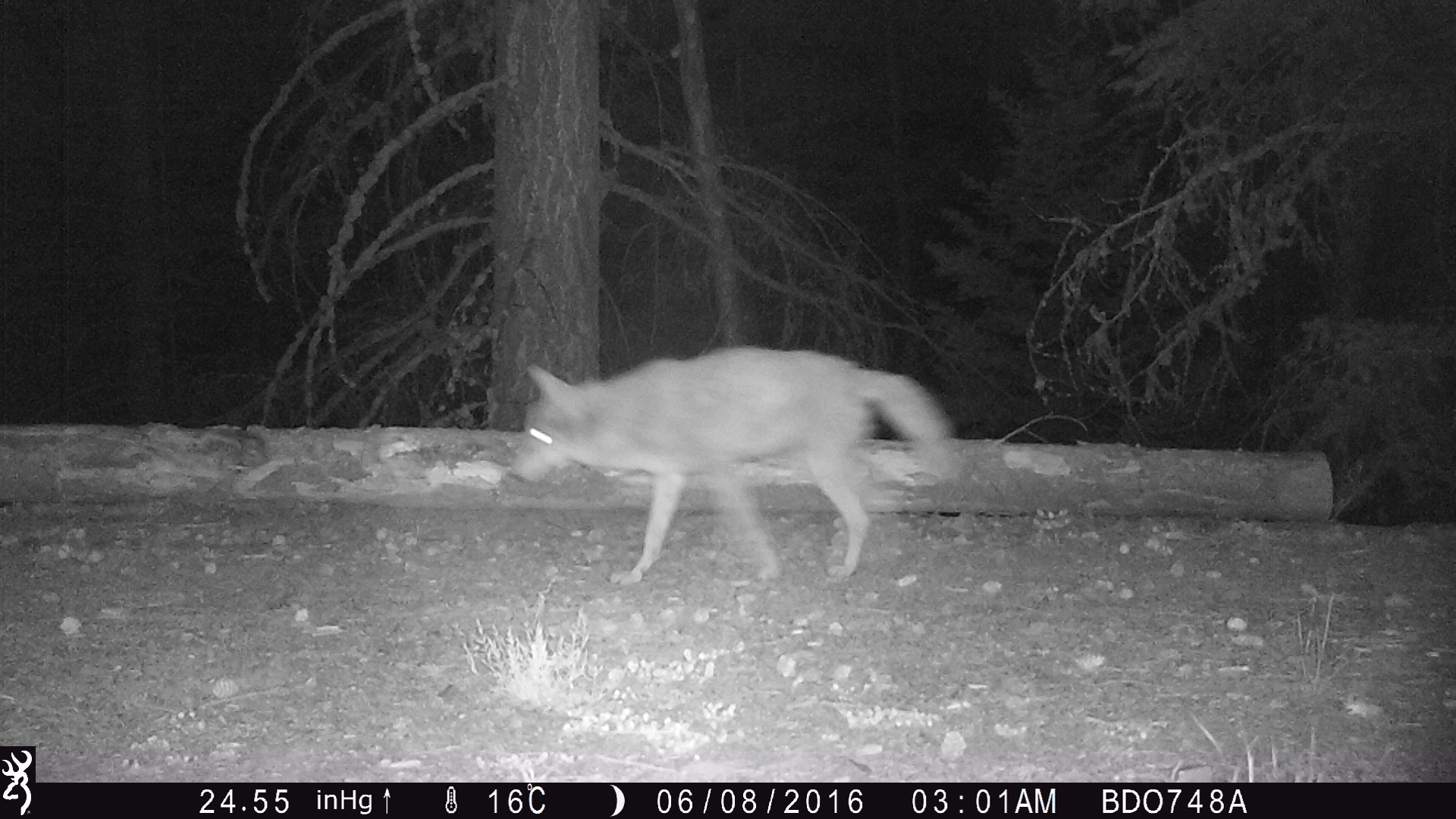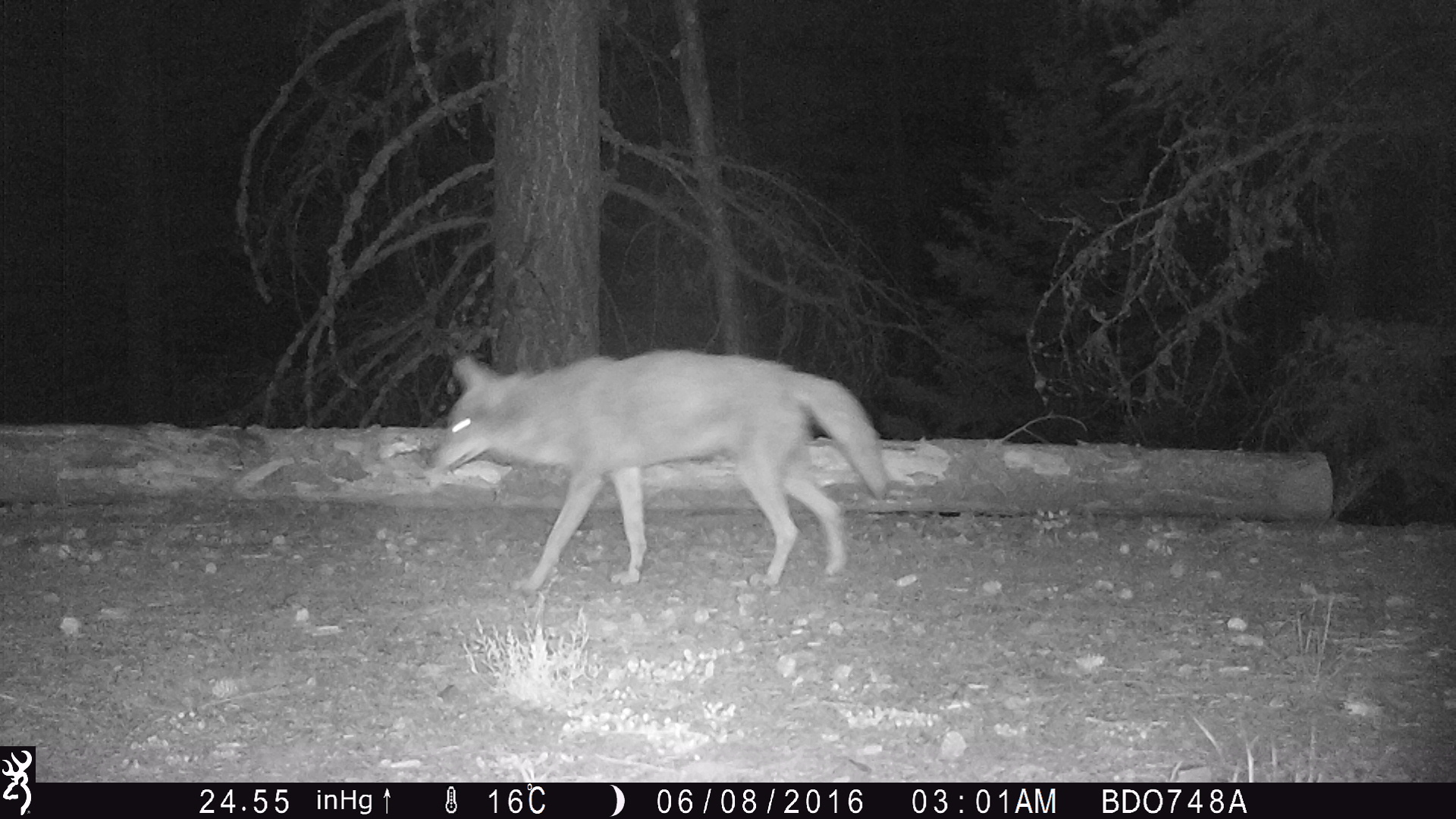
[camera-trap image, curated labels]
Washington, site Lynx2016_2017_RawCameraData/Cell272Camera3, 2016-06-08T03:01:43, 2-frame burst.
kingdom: Animalia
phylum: Chordata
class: Mammalia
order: Carnivora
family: Canidae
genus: Canis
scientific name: Canis latrans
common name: coyote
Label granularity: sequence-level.